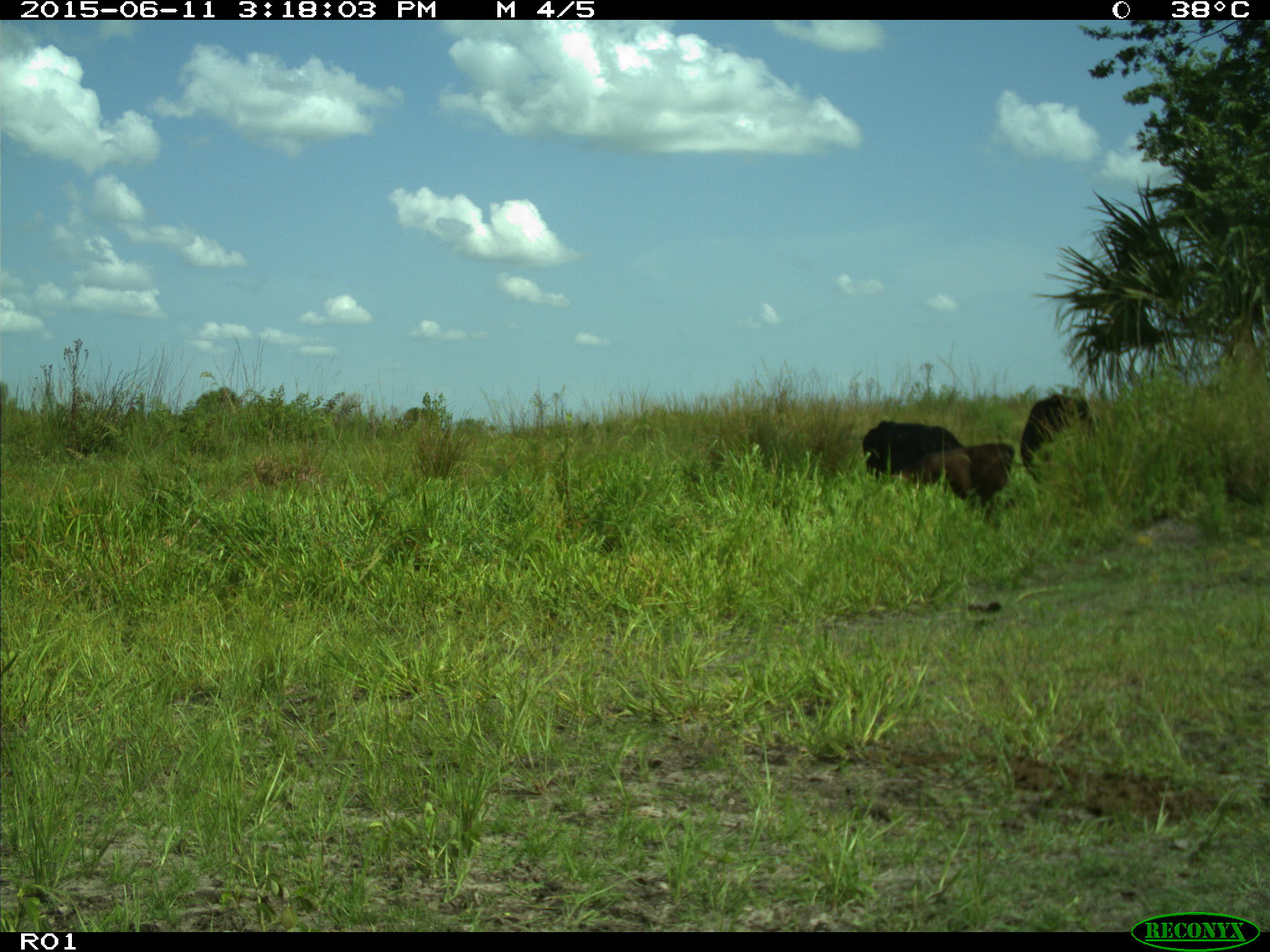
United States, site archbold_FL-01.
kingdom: Animalia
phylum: Chordata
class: Mammalia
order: Artiodactyla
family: Bovidae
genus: Bos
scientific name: Bos taurus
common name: domestic cow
Bos taurus (domestic cow).